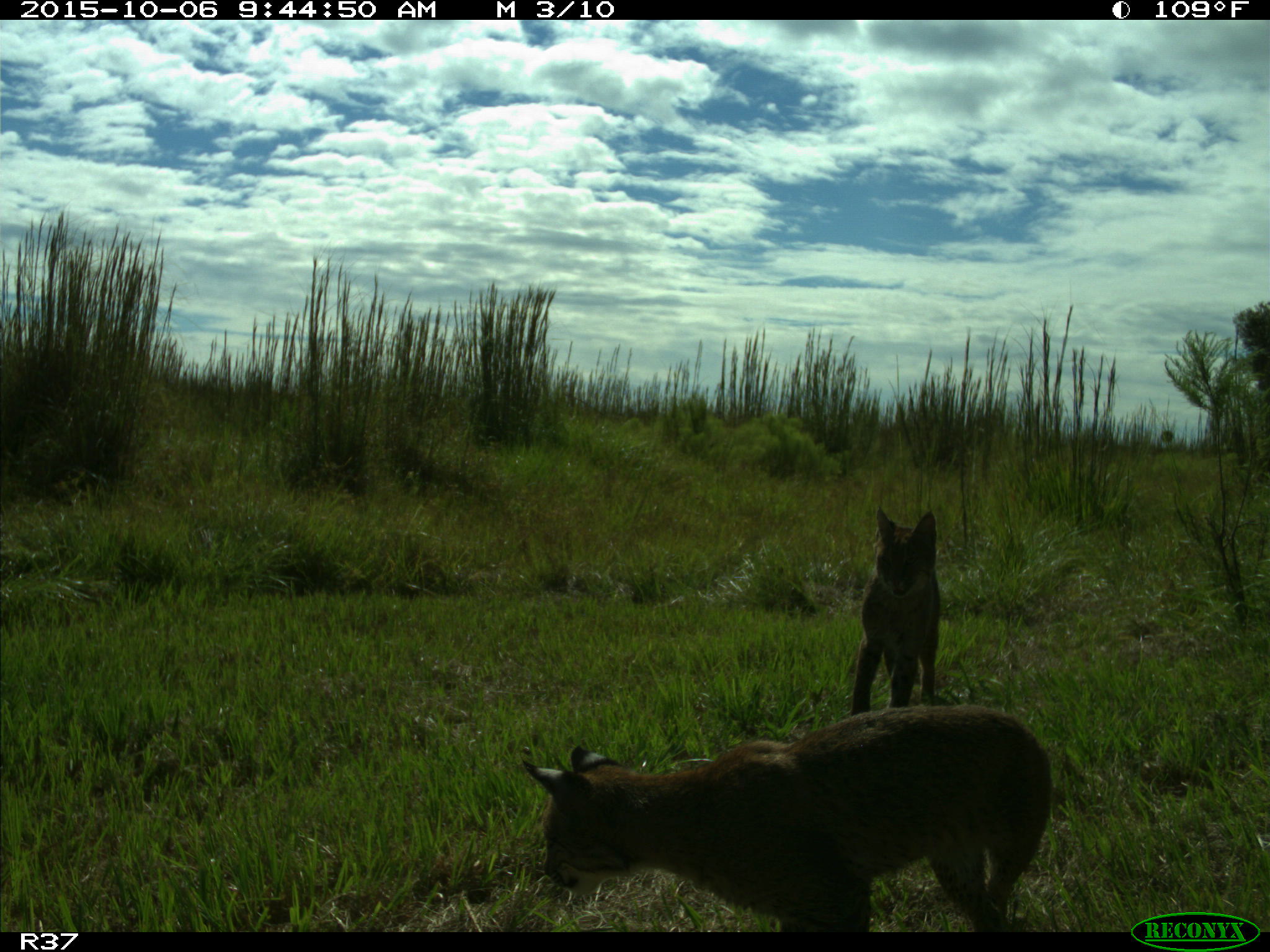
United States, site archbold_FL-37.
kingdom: Animalia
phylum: Chordata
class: Mammalia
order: Carnivora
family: Felidae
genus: Lynx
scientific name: Lynx rufus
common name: bobcat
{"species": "Lynx rufus (bobcat)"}